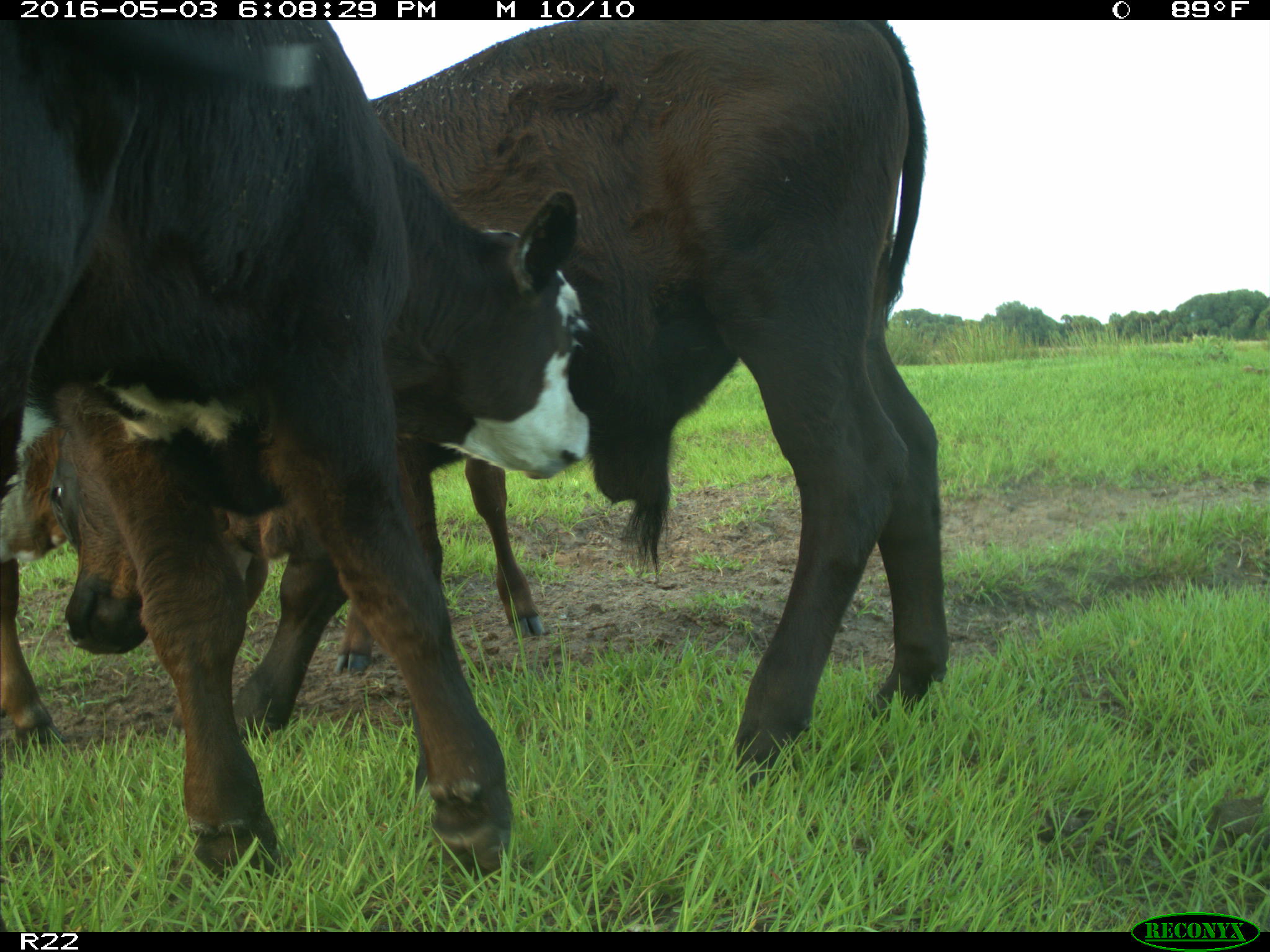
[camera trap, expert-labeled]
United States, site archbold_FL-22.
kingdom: Animalia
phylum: Chordata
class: Mammalia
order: Artiodactyla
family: Bovidae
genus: Bos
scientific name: Bos taurus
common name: domestic cow